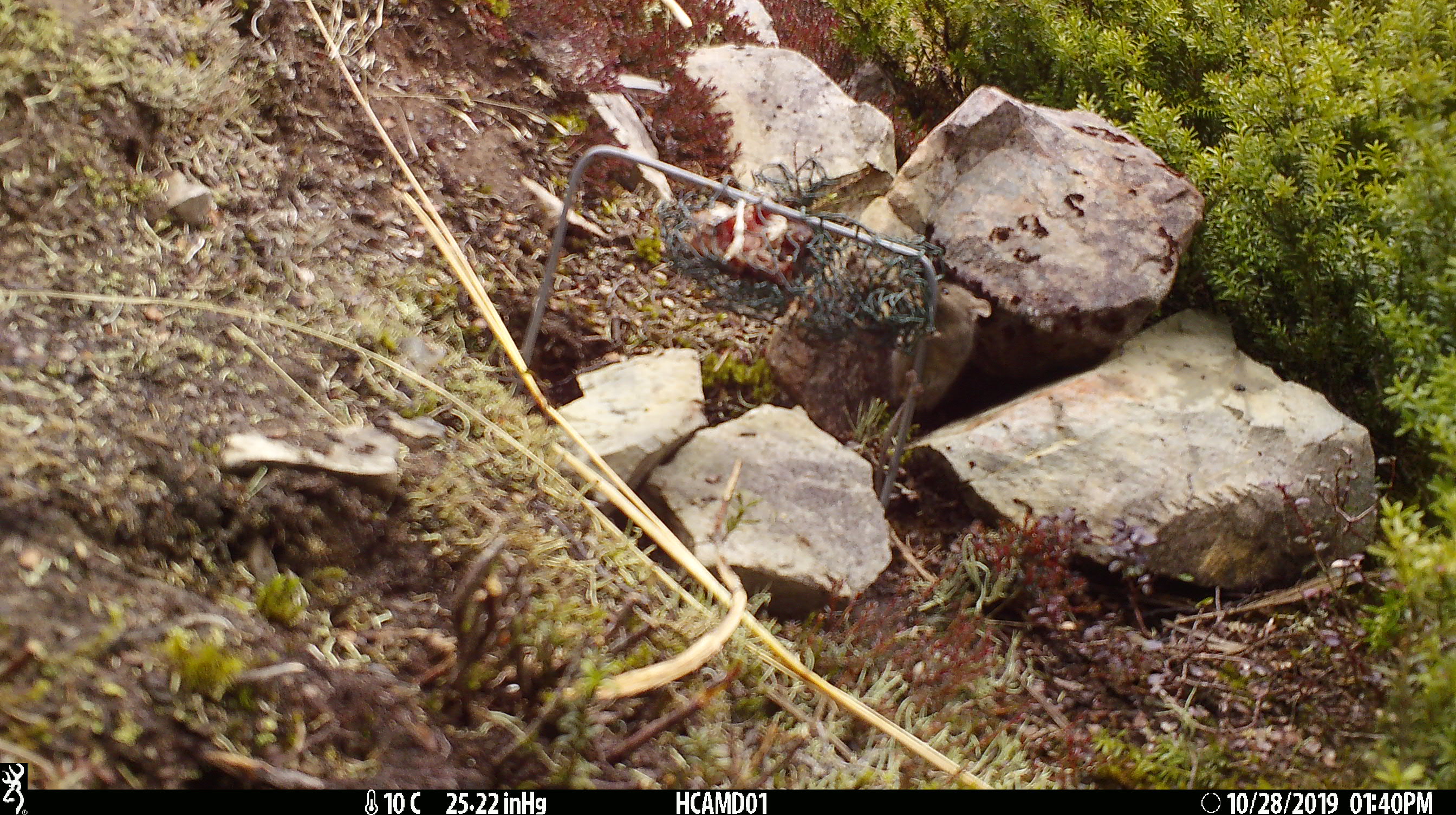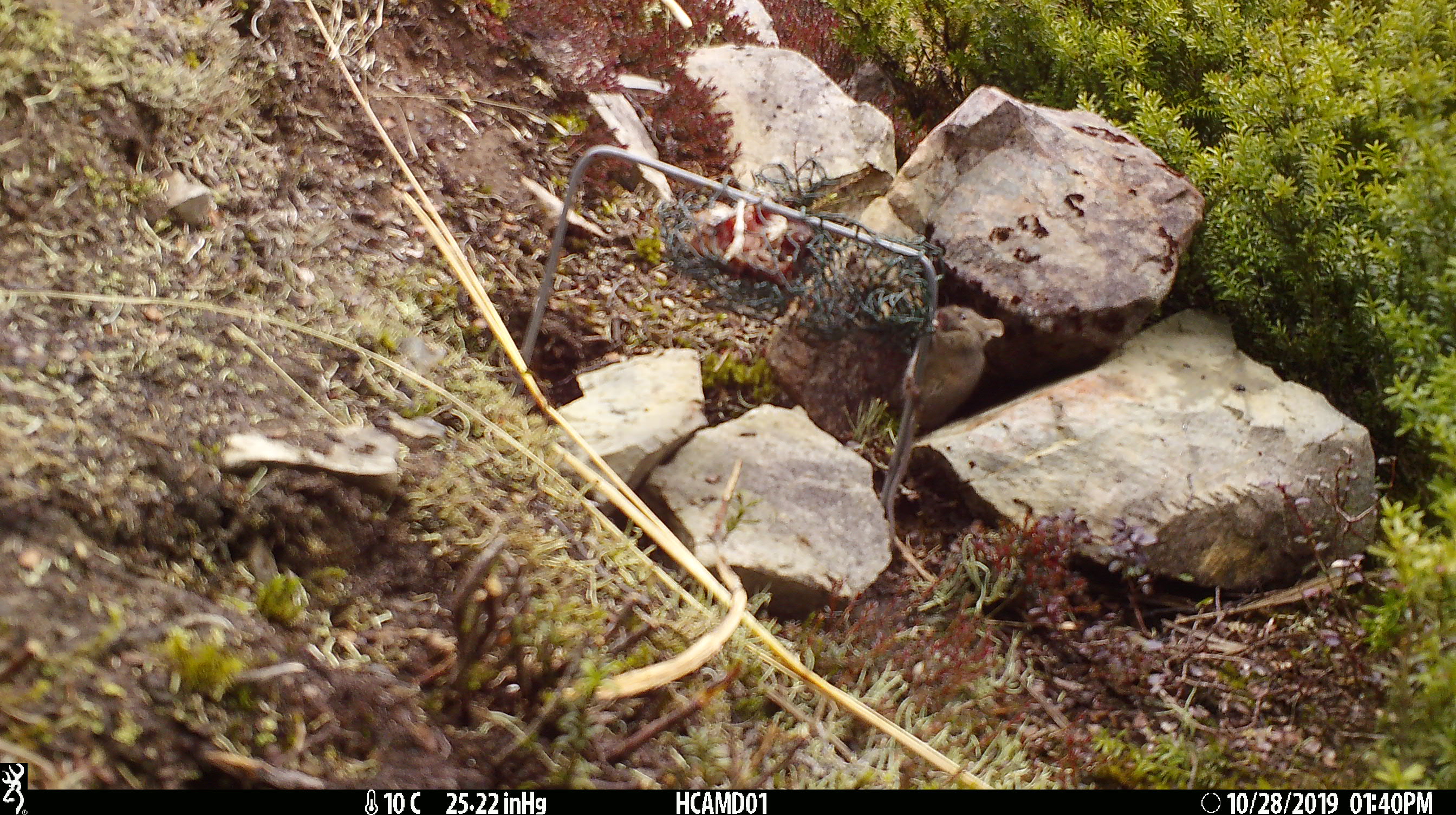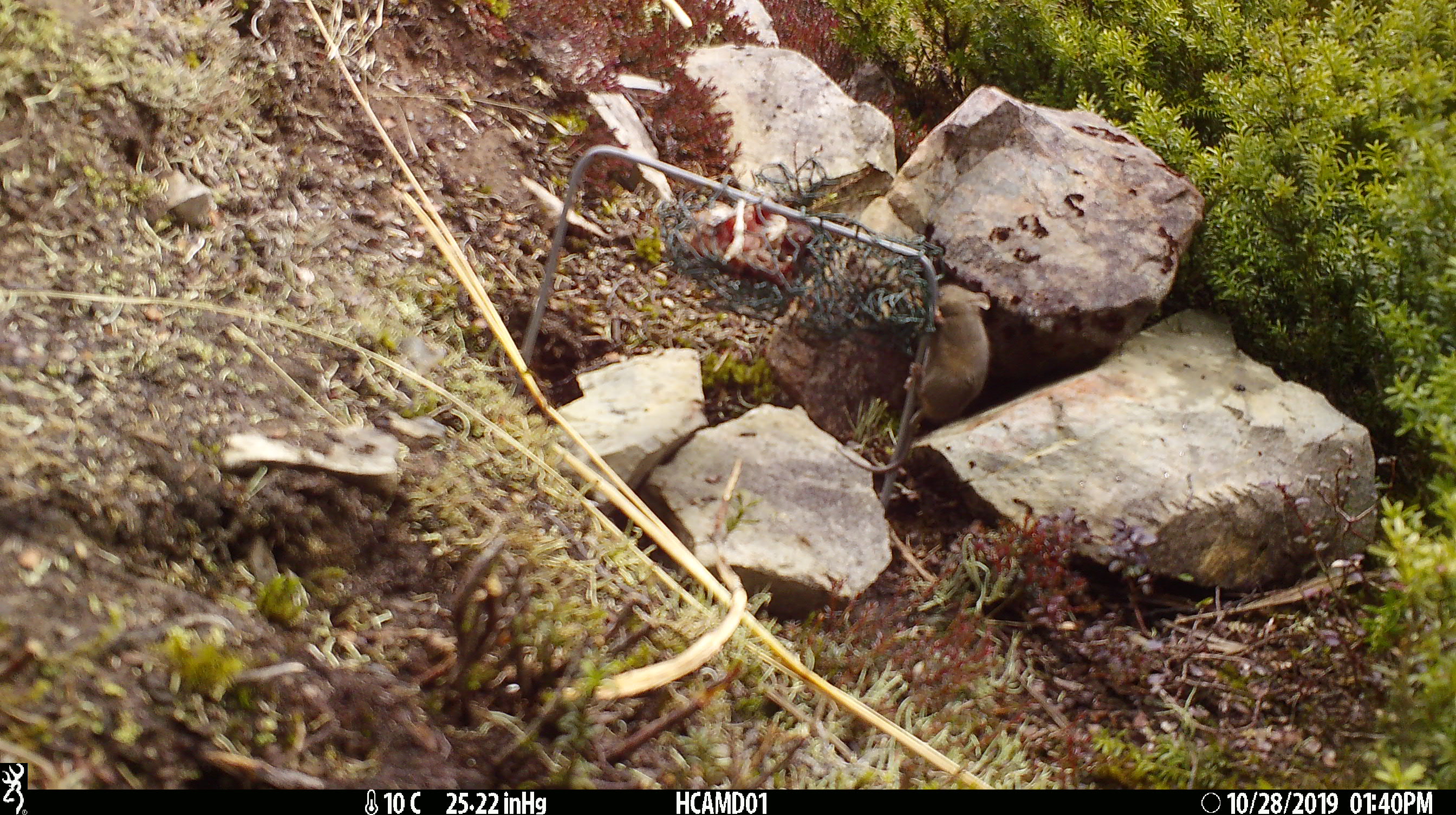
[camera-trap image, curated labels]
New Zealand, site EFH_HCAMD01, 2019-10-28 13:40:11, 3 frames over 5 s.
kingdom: Animalia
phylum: Chordata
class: Mammalia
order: Rodentia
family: Muridae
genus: Mus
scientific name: Mus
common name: mouse